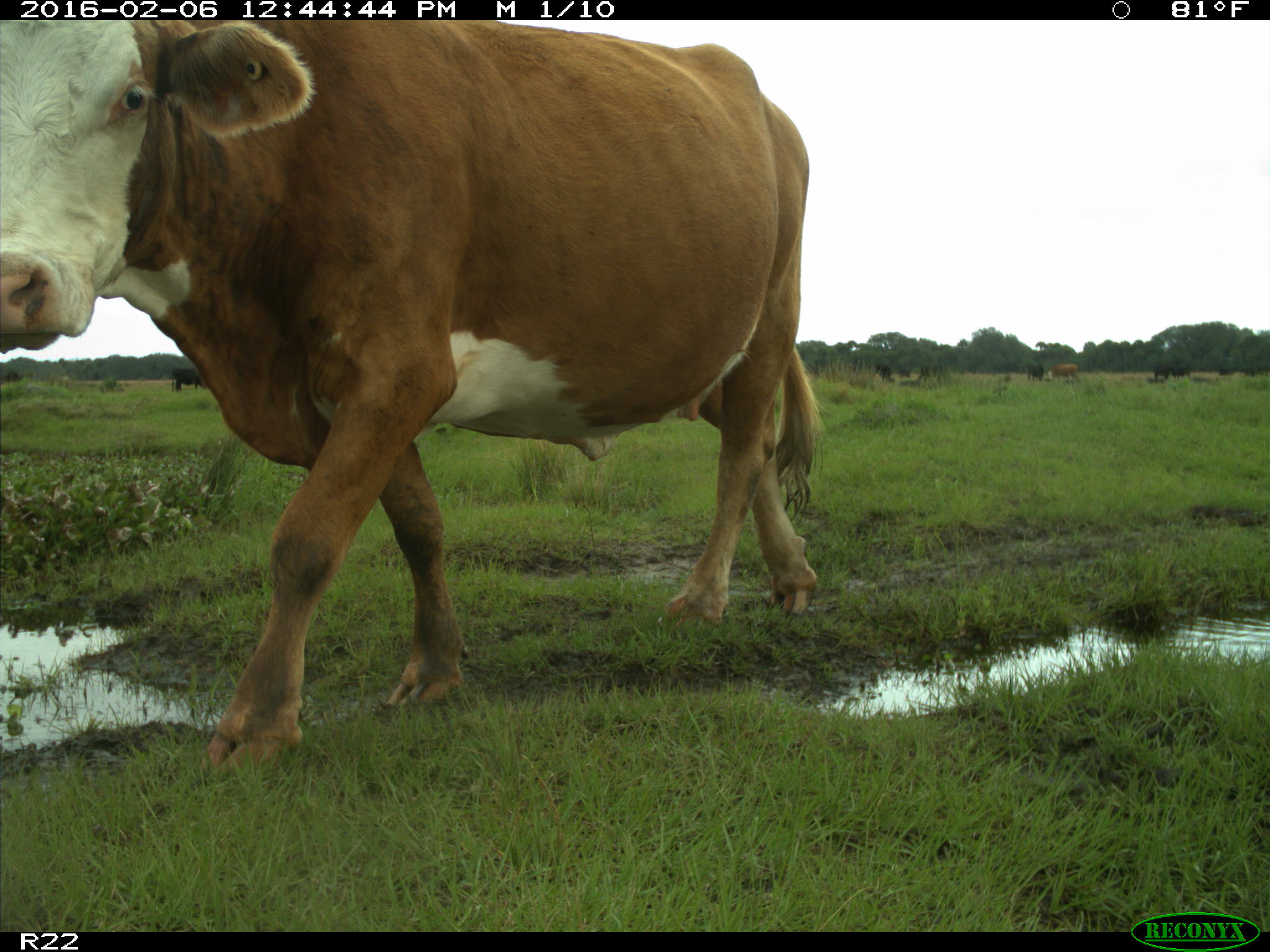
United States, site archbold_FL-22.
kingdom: Animalia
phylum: Chordata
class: Mammalia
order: Artiodactyla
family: Bovidae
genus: Bos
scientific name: Bos taurus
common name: domestic cow